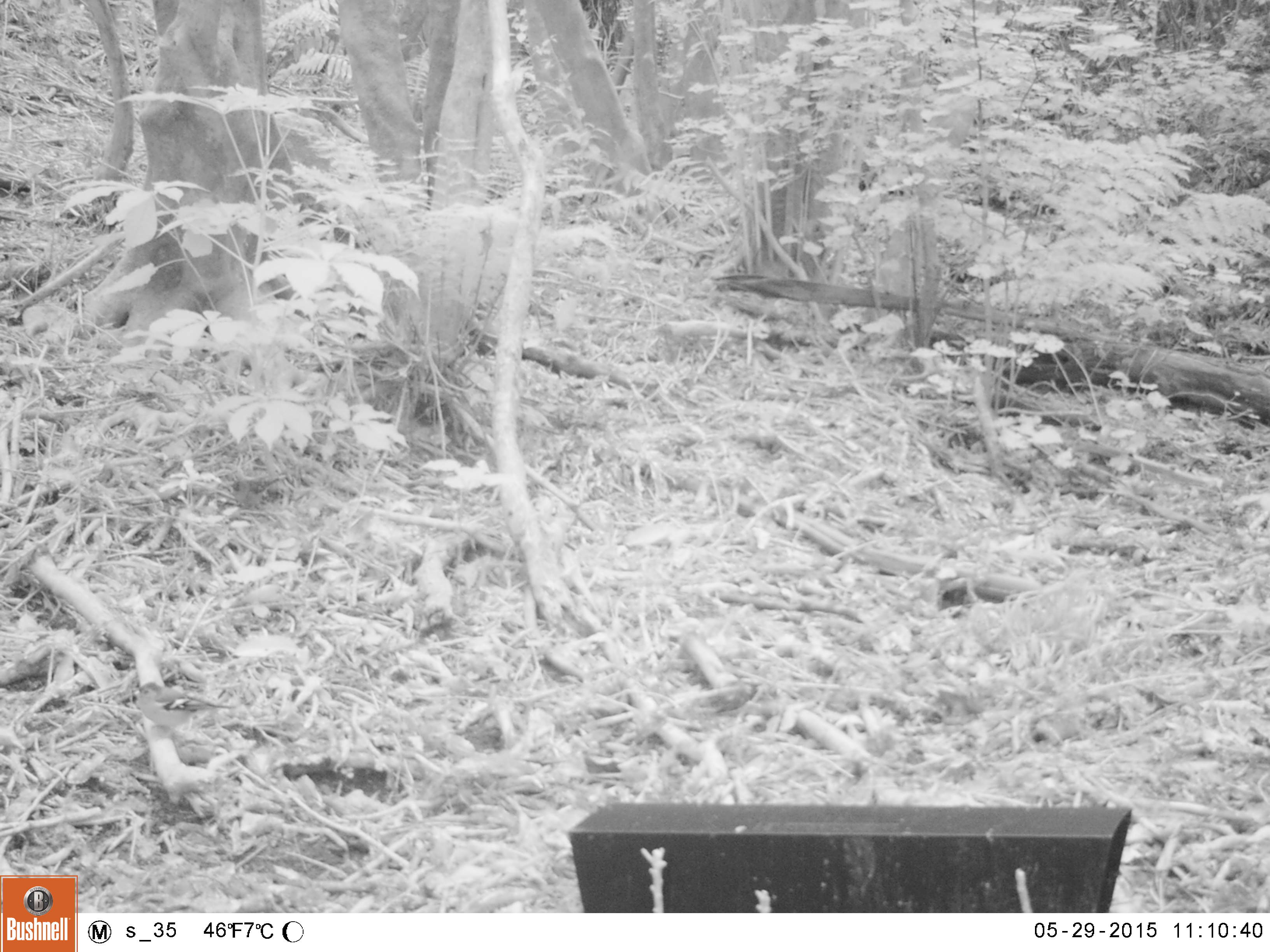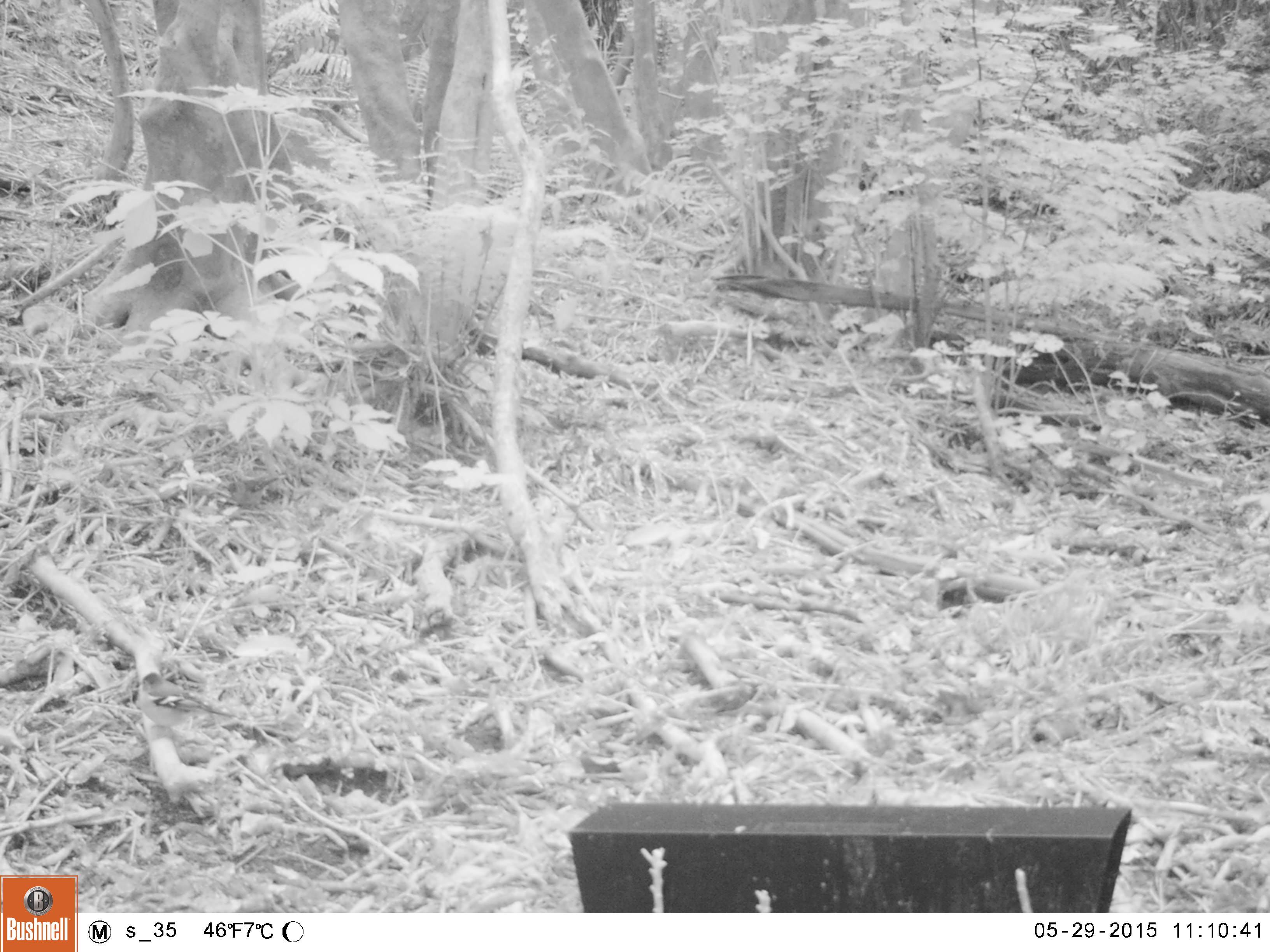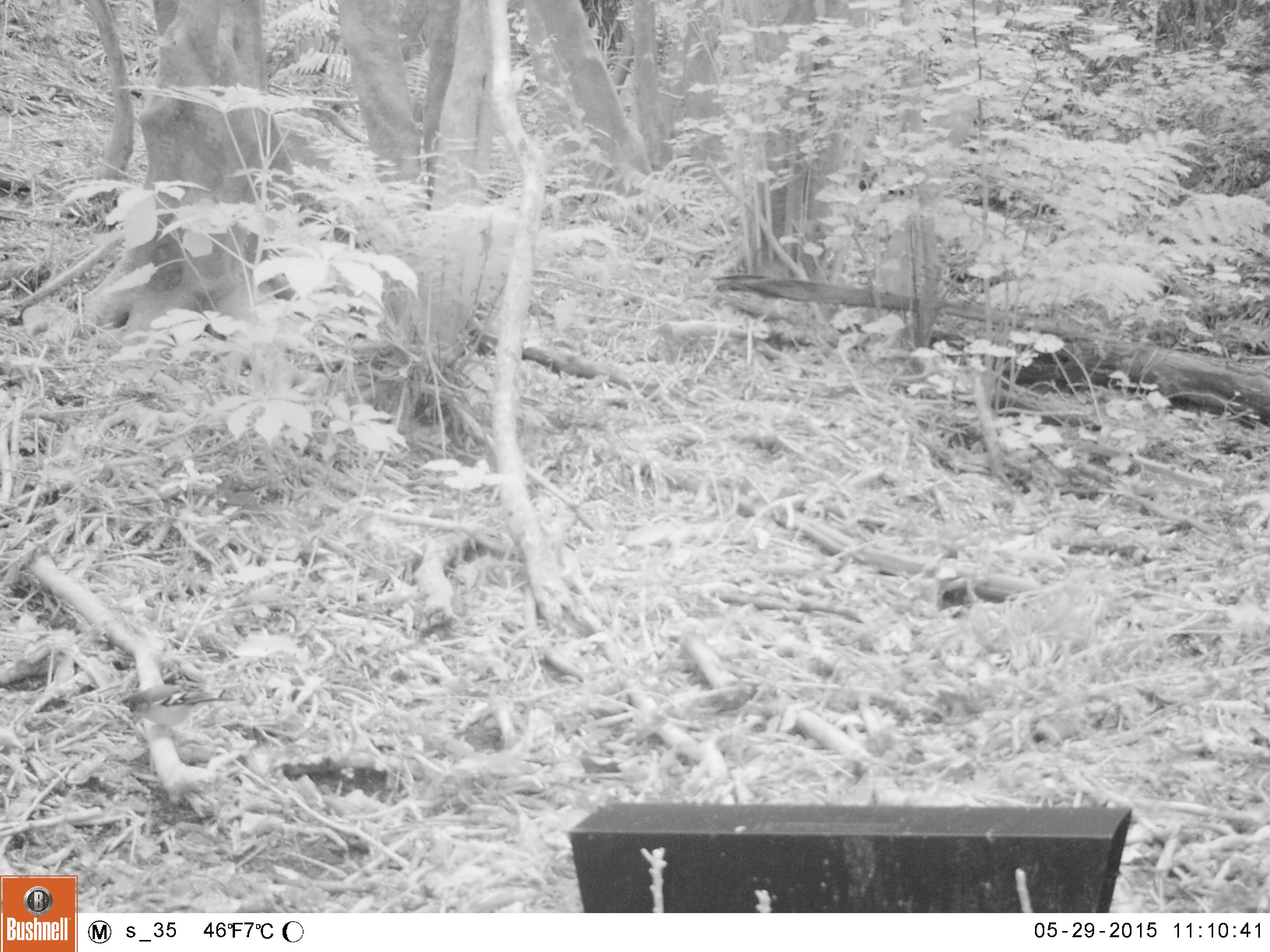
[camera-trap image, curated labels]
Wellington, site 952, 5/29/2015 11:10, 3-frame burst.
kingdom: Animalia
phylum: Chordata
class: Aves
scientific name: Aves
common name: bird